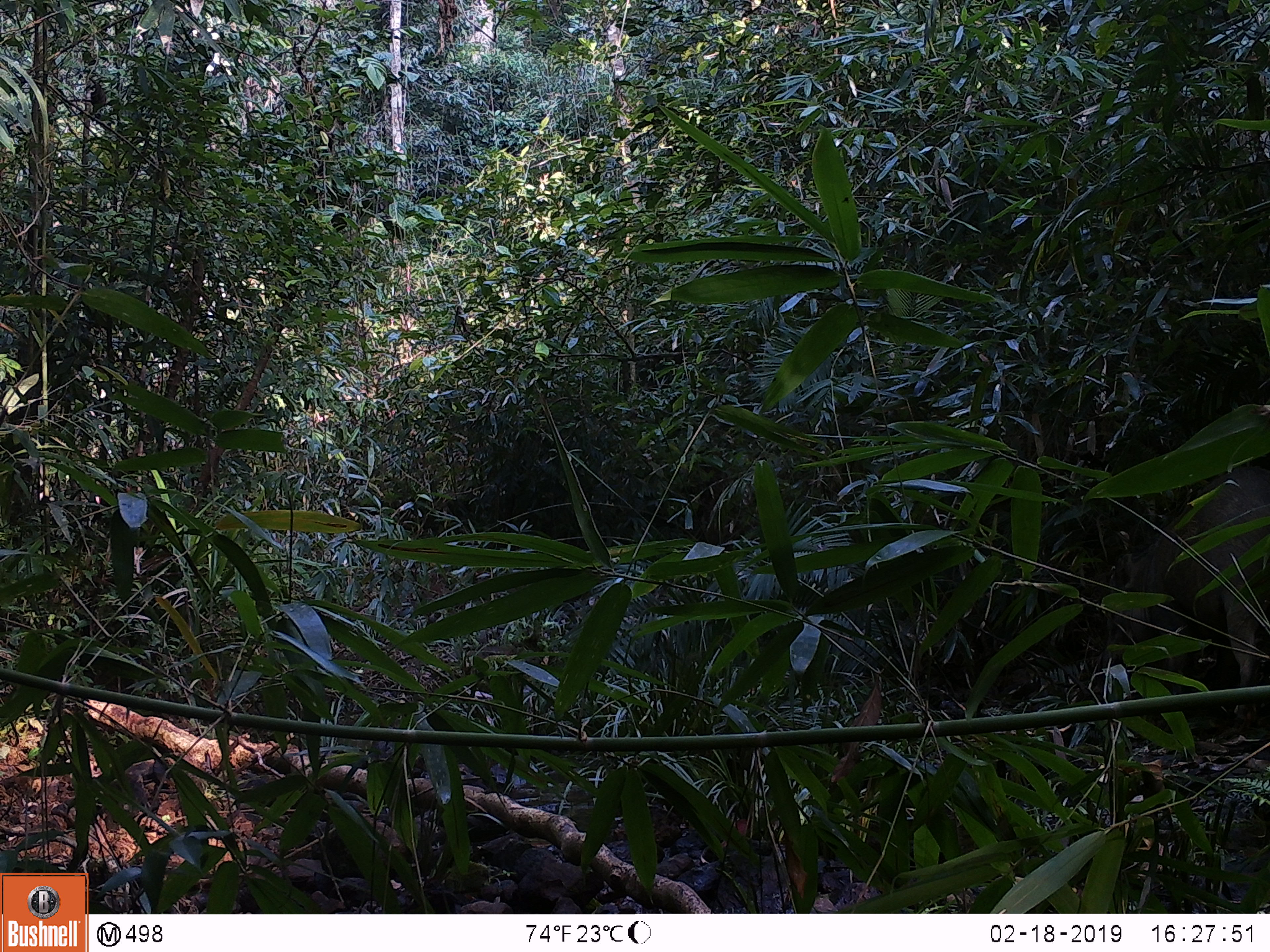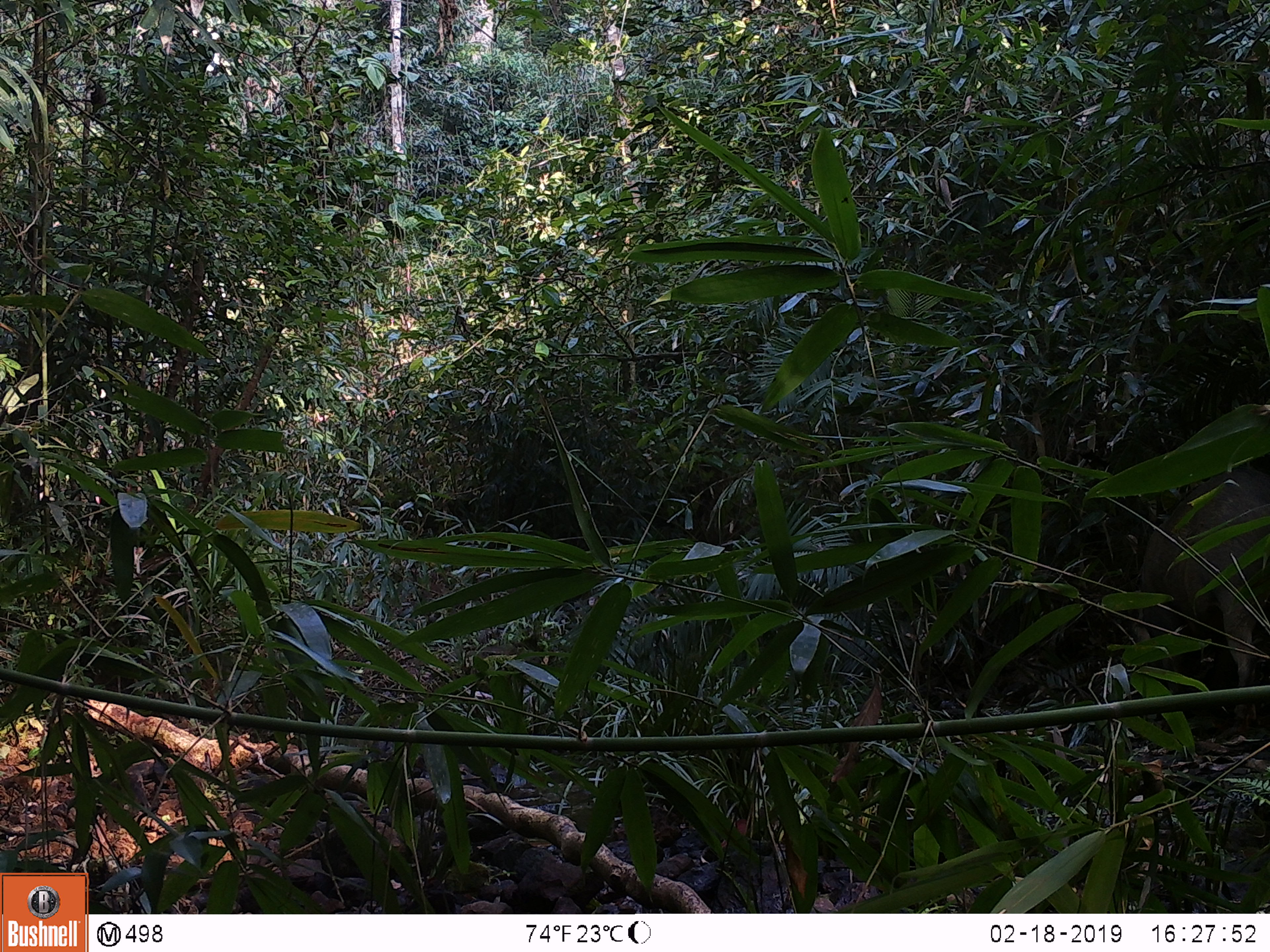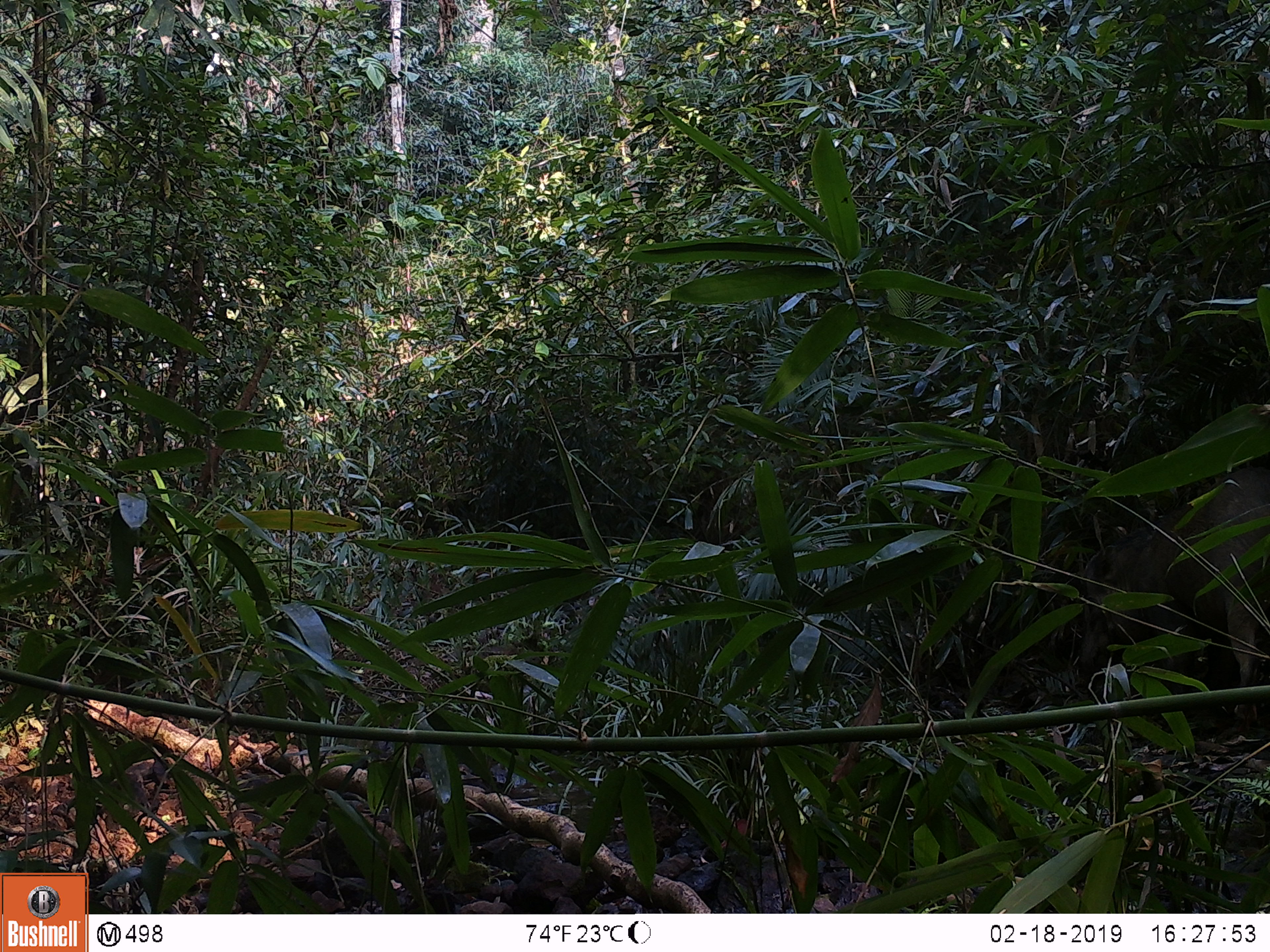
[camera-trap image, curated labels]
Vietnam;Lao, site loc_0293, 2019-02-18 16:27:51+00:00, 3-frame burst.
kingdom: Animalia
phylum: Chordata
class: Mammalia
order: Artiodactyla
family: Suidae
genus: Sus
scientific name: Sus scrofa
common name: eurasian wild pig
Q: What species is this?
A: Eurasian wild pig (Sus scrofa).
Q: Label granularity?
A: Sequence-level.